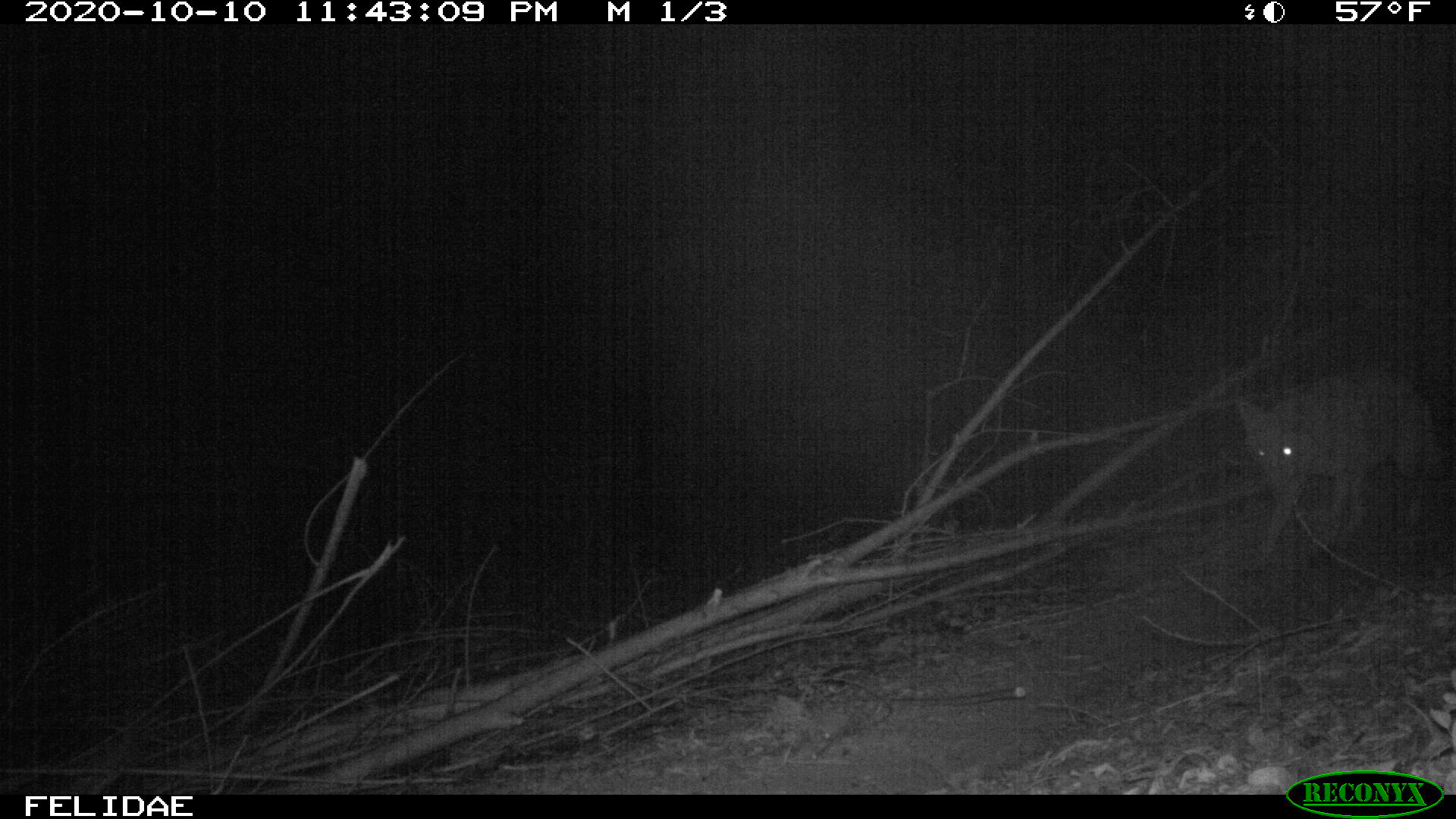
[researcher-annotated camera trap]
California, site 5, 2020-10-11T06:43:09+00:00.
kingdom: Animalia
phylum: Chordata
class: Mammalia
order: Carnivora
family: Canidae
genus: Canis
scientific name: Canis latrans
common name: coyote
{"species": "coyote (Canis latrans)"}